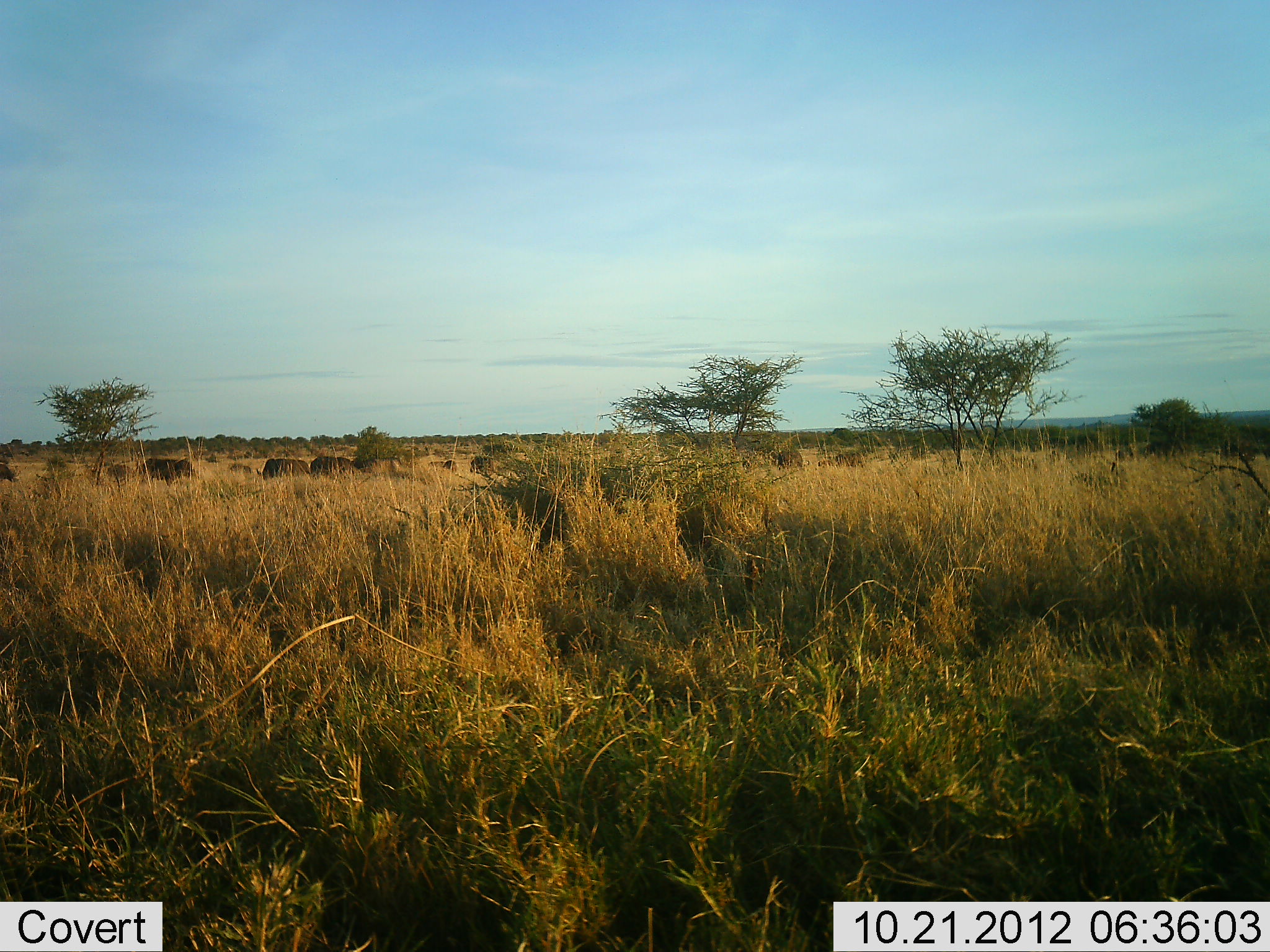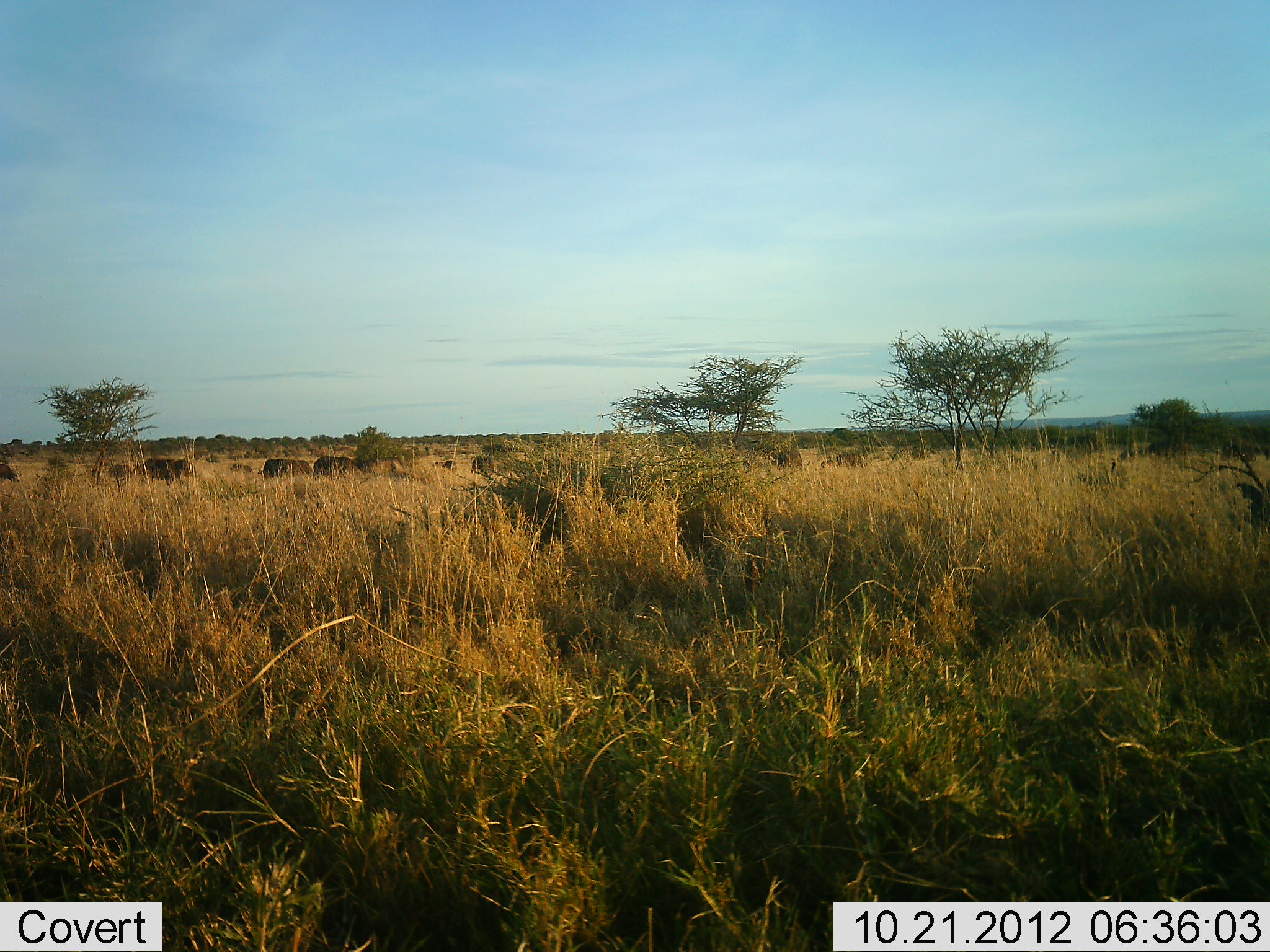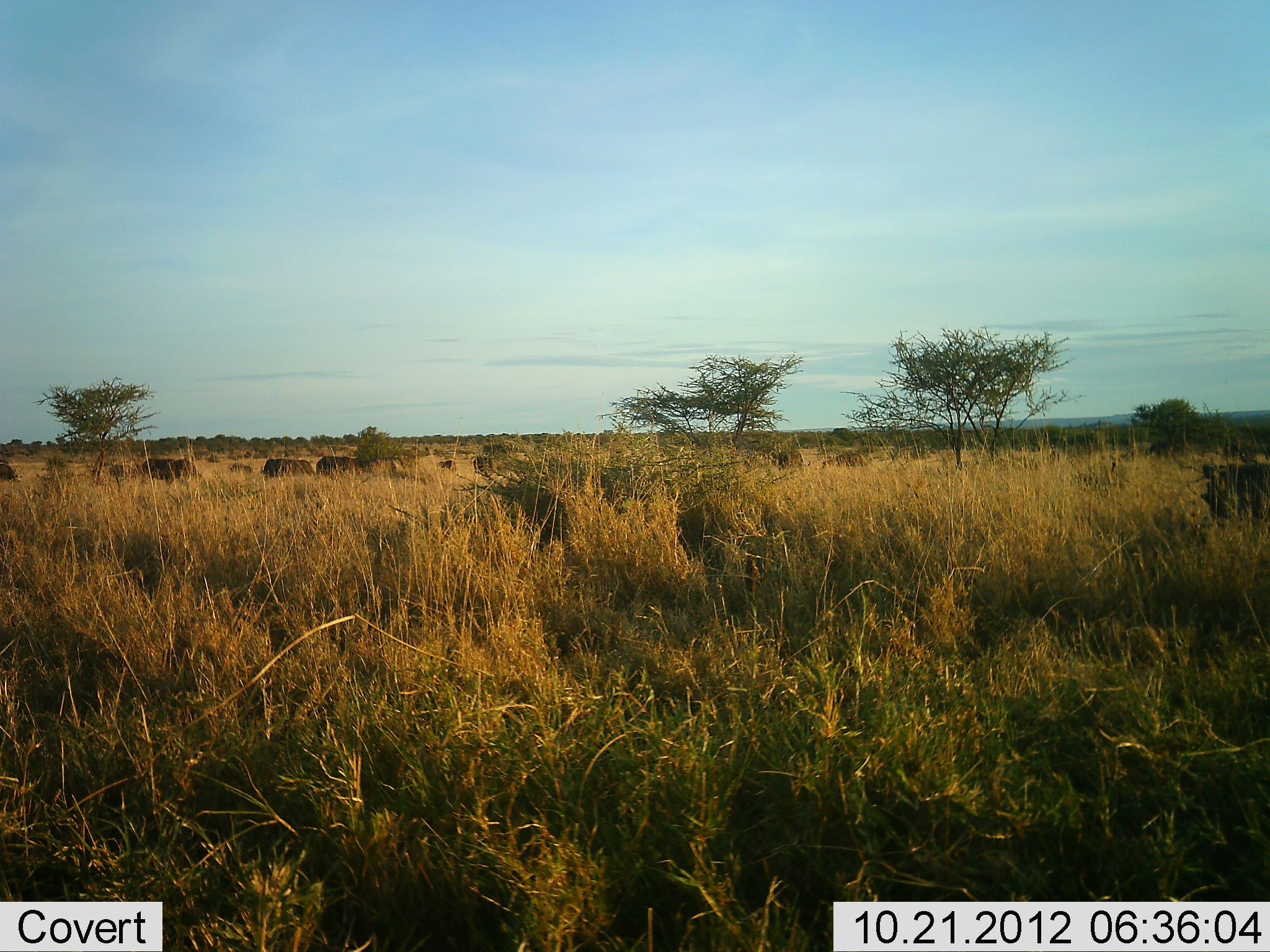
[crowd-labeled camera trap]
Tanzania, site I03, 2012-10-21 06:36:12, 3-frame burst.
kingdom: Animalia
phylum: Chordata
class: Mammalia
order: Artiodactyla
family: Bovidae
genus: Syncerus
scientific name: Syncerus caffer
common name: cape buffalo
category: buffalo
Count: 10.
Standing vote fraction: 38%.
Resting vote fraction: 0%.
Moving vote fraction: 46%.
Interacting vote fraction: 0%.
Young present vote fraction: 0%.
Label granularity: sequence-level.